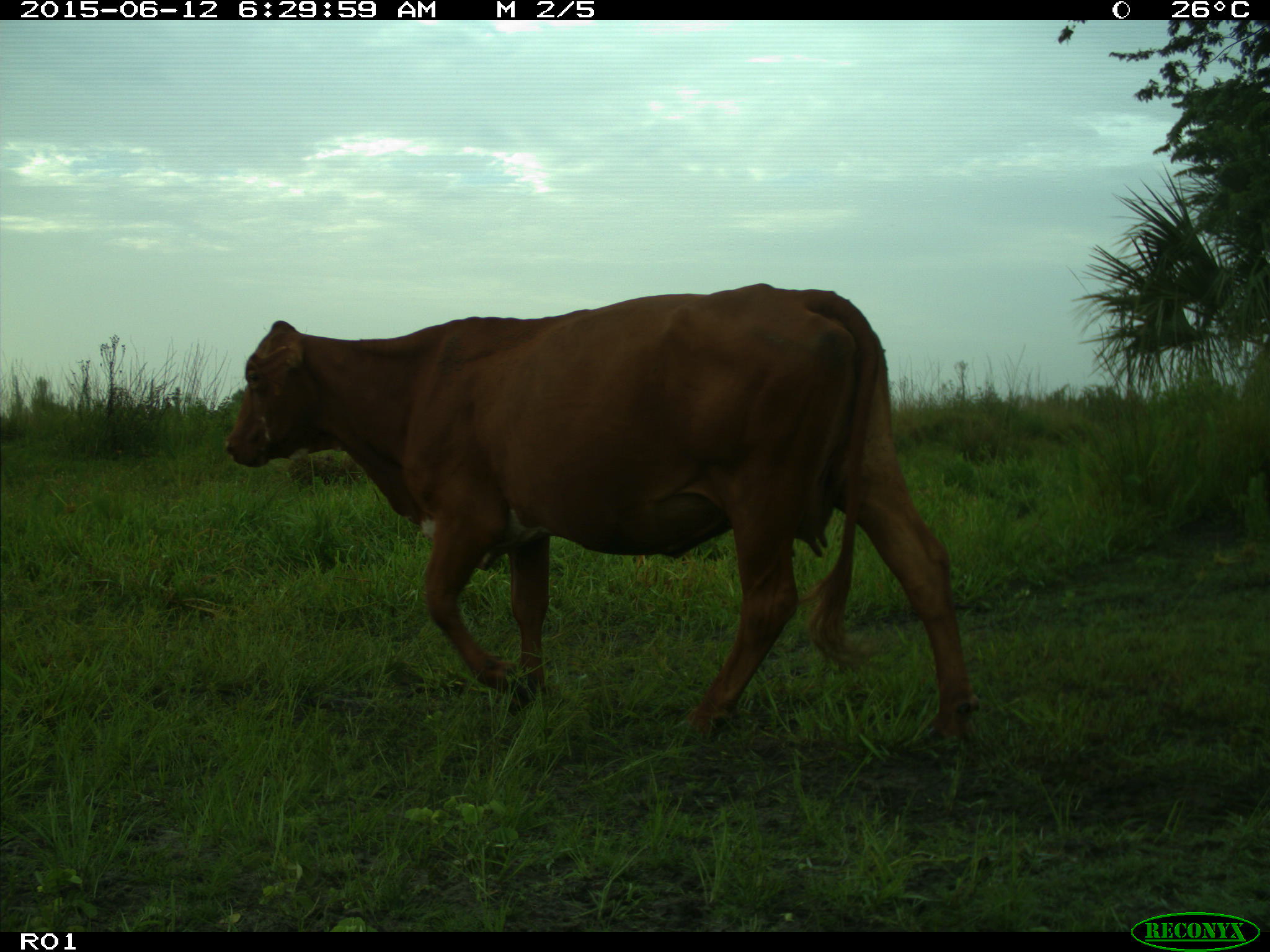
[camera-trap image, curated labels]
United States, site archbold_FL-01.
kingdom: Animalia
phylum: Chordata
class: Mammalia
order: Artiodactyla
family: Bovidae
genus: Bos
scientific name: Bos taurus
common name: domestic cow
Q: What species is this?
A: Bos taurus (domestic cow).